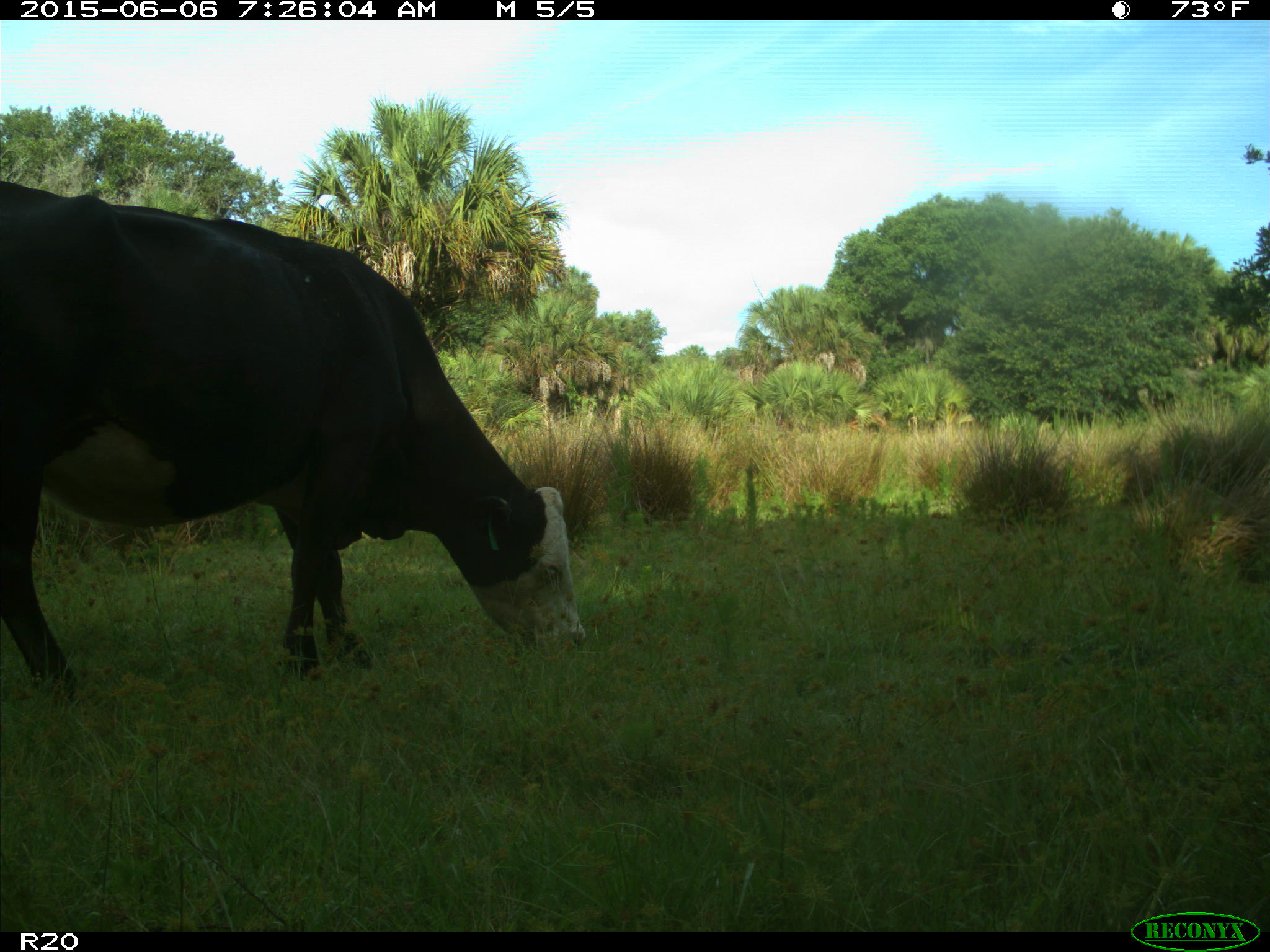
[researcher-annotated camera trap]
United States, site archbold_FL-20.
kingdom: Animalia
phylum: Chordata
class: Mammalia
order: Artiodactyla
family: Bovidae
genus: Bos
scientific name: Bos taurus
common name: domestic cow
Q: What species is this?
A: Bos taurus (domestic cow).